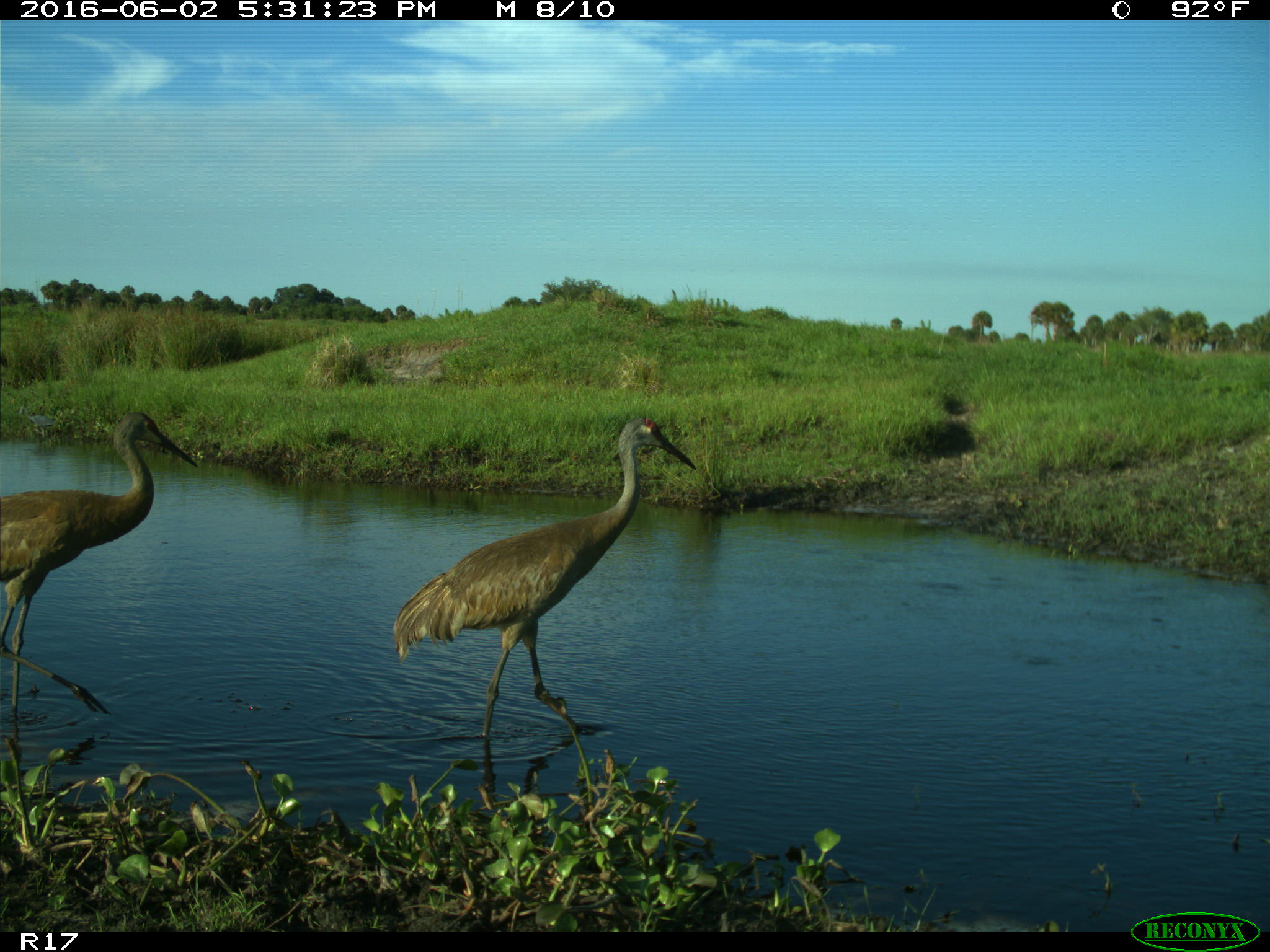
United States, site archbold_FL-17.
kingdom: Animalia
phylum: Chordata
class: Aves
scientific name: Aves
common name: birds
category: unidentified bird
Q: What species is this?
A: Unidentified bird (birds) (Aves).